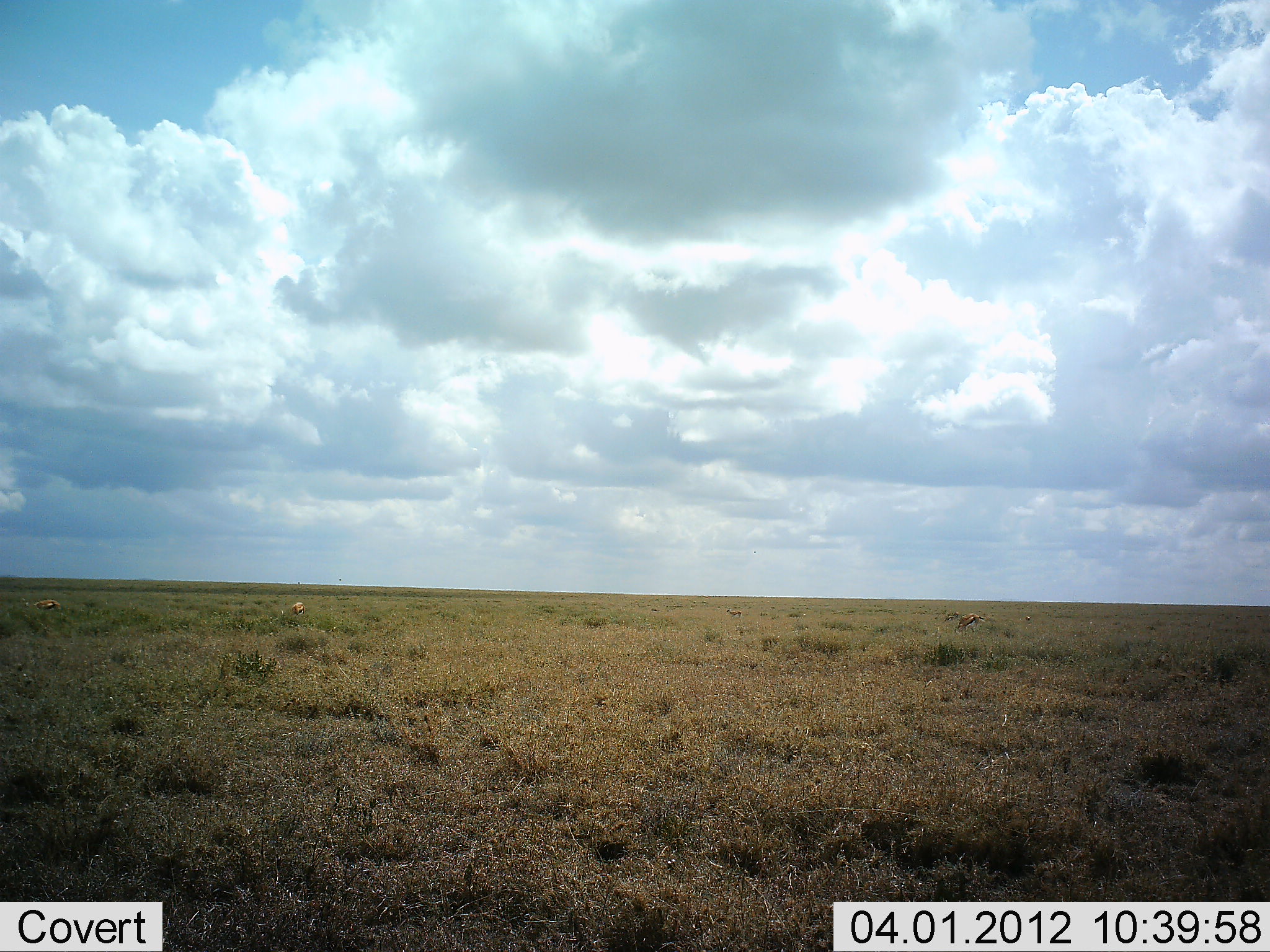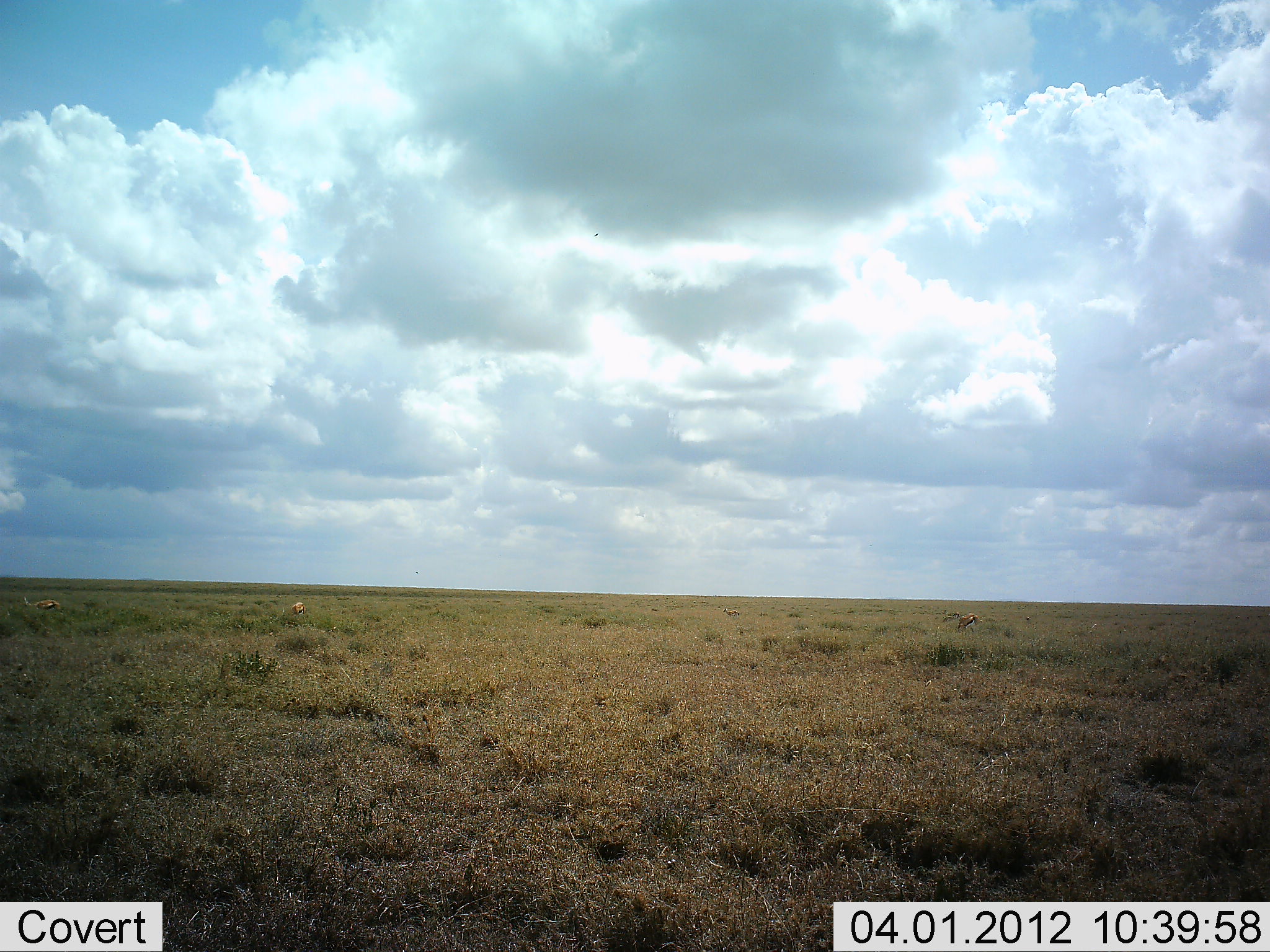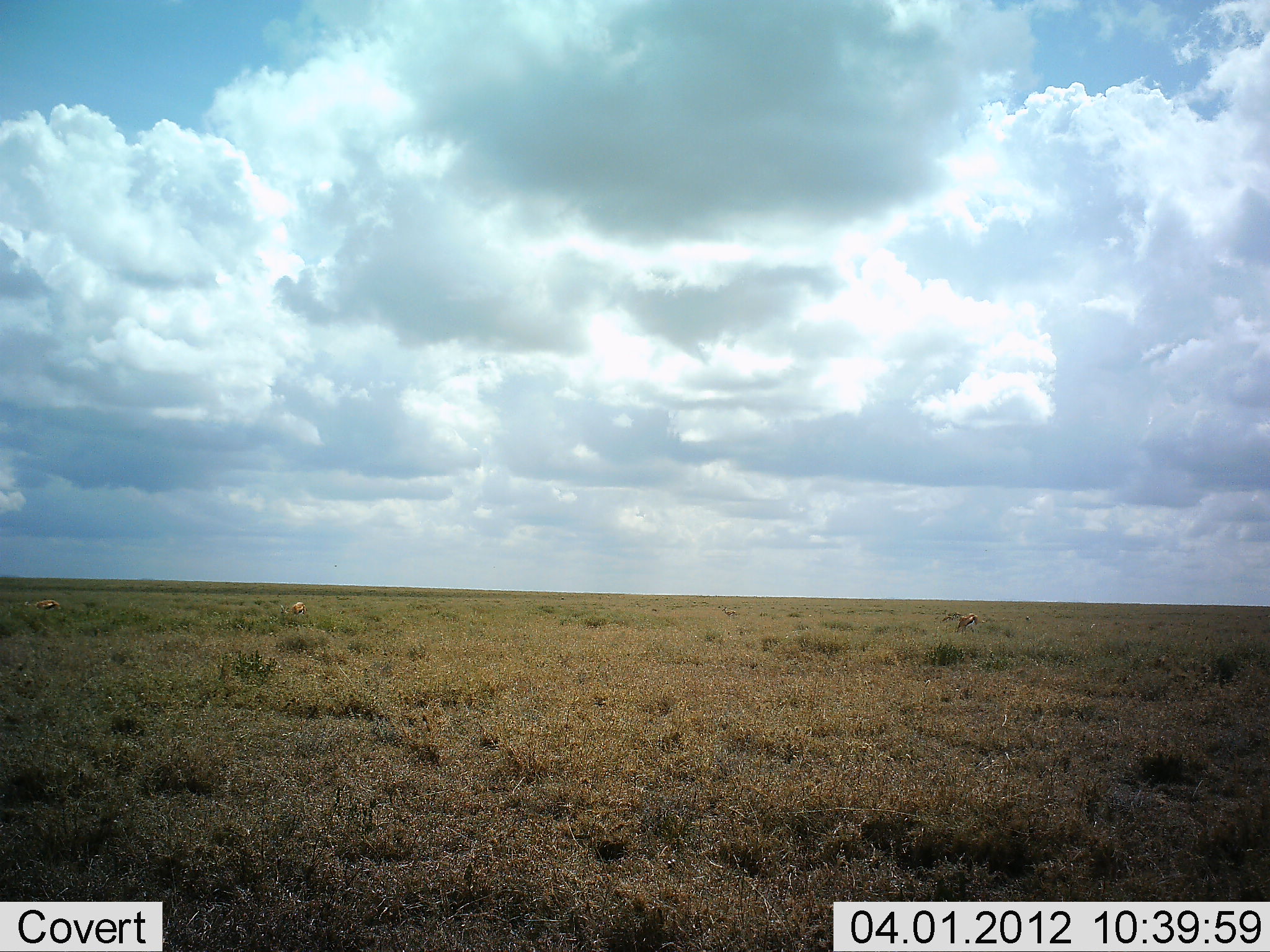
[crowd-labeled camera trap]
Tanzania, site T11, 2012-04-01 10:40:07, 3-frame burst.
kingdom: Animalia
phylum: Chordata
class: Mammalia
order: Artiodactyla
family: Bovidae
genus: Eudorcas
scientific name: Eudorcas thomsonii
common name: thomson's gazelle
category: gazellethomsons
Gazellethomsons (thomson's gazelle) (Eudorcas thomsonii), count 3. Behavior (volunteer vote fractions): standing 44%, resting 0%, moving 6%, interacting 0%. Young present (vote fraction): 0%. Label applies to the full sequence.